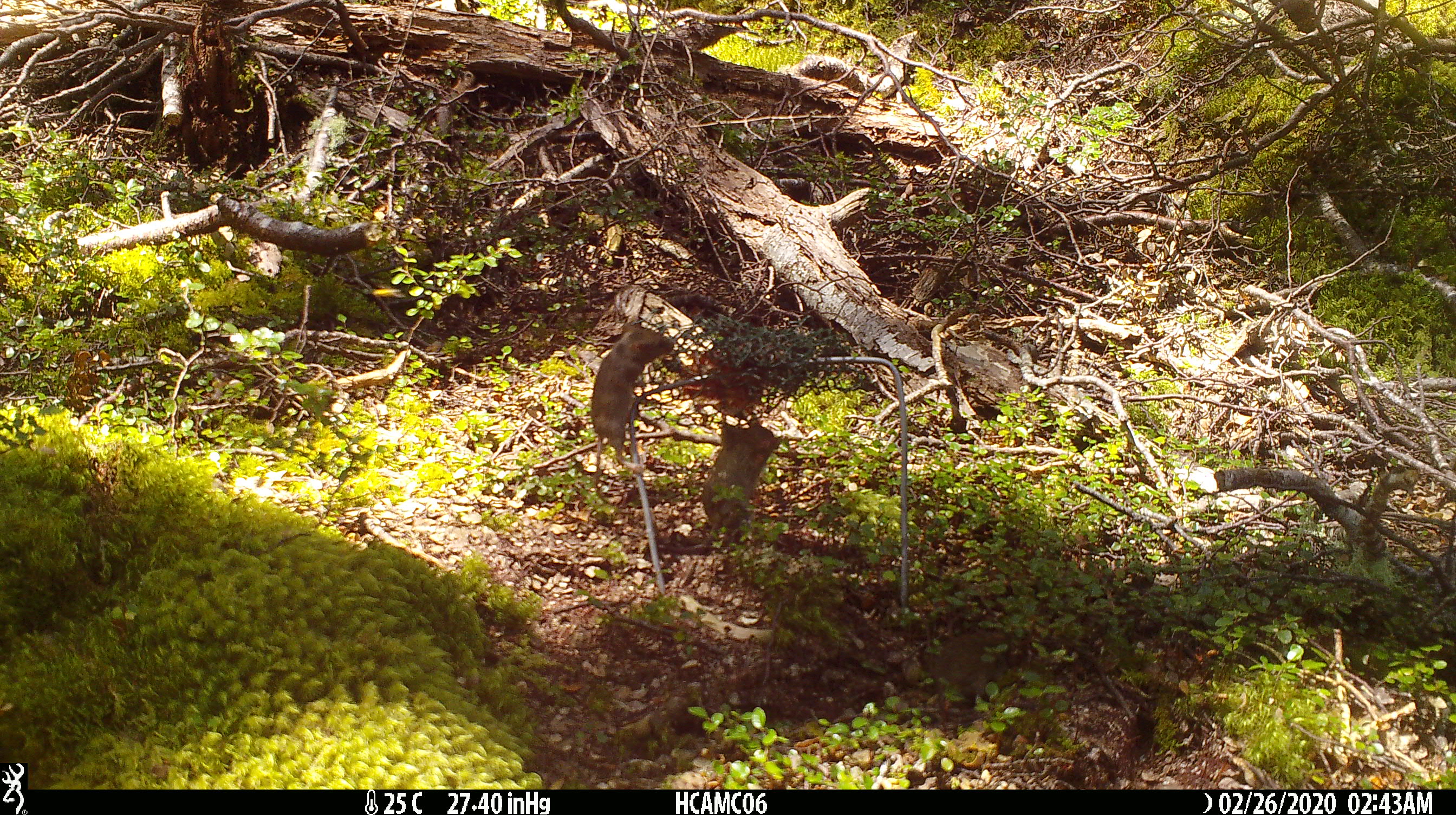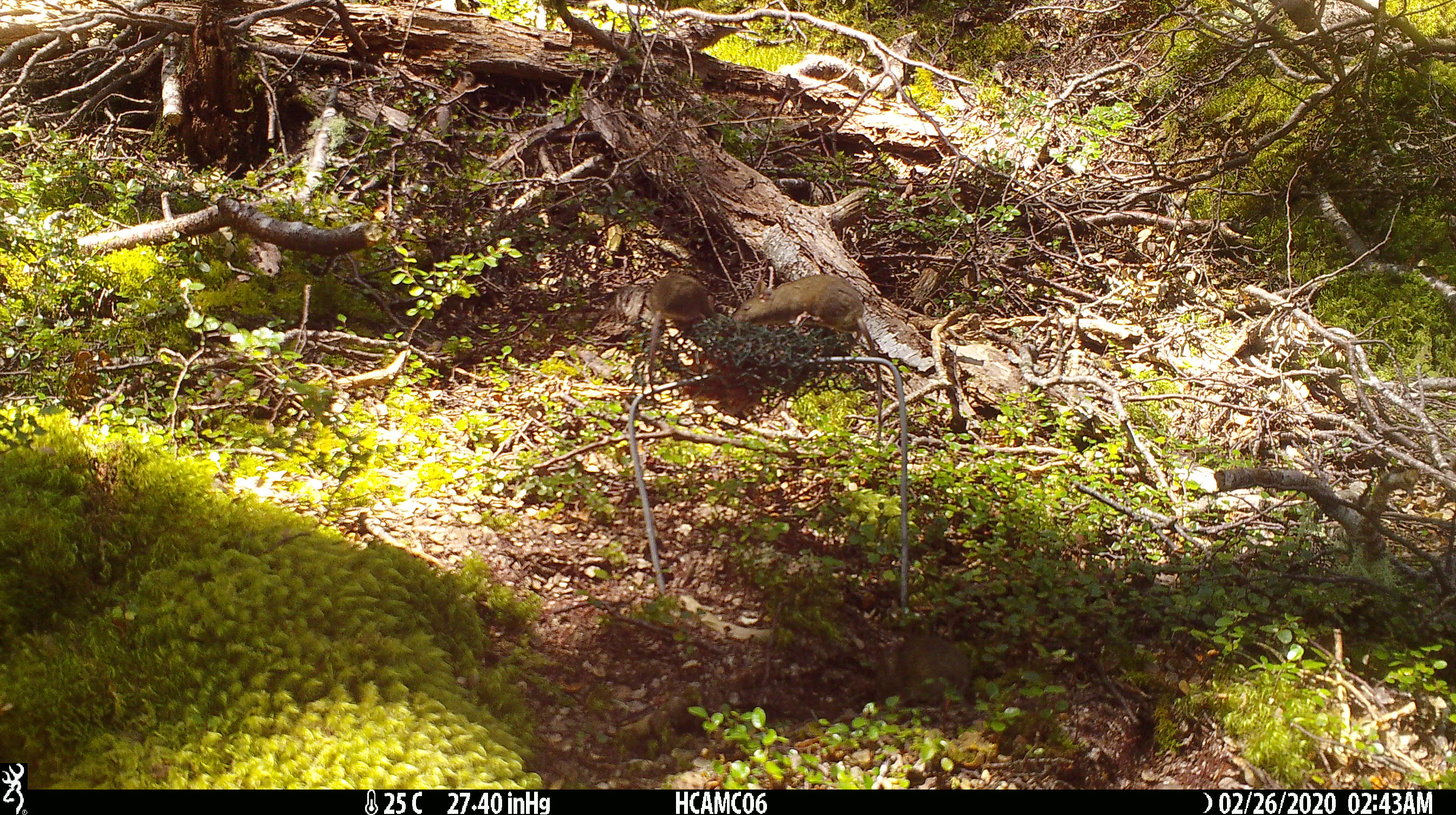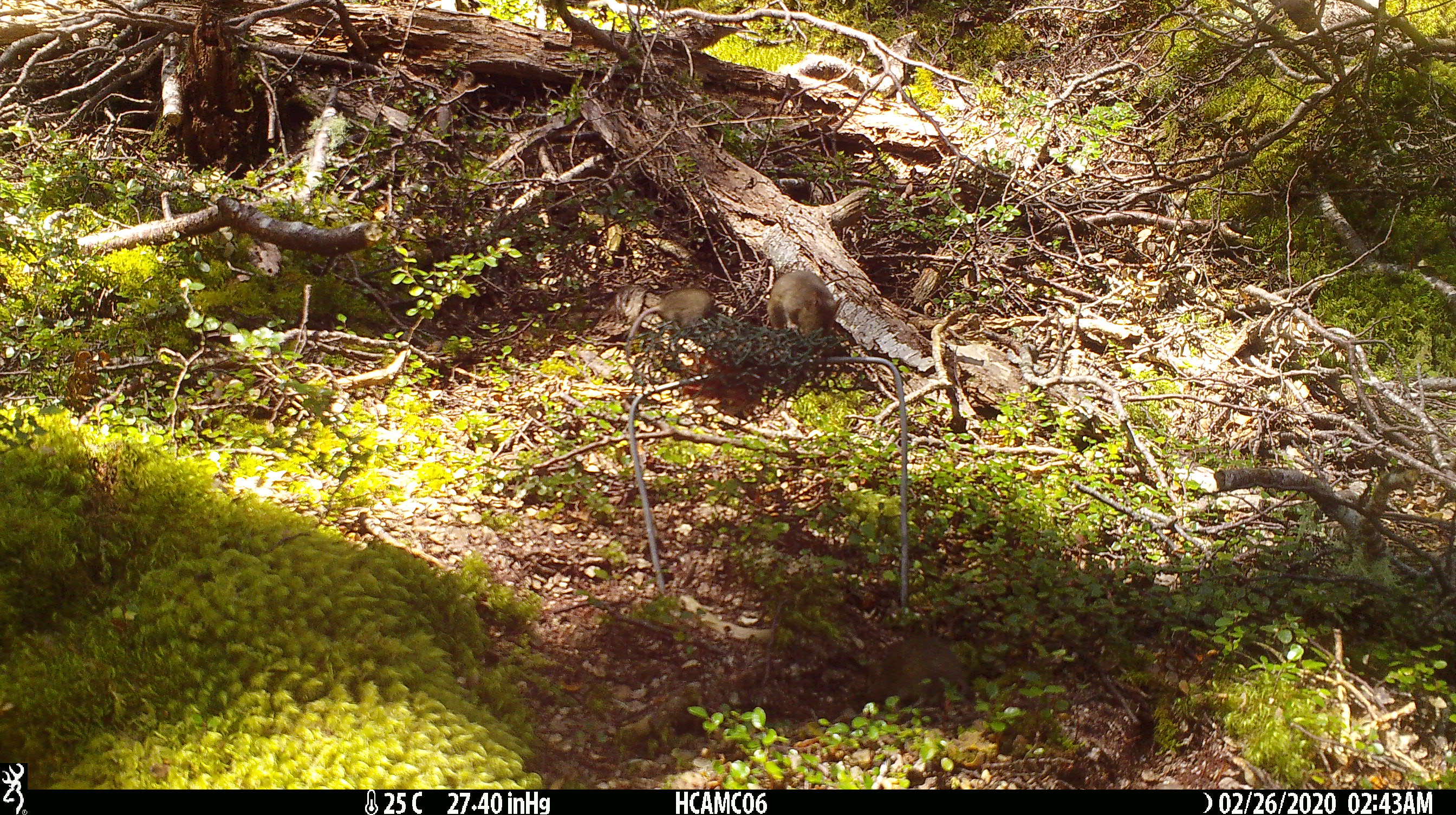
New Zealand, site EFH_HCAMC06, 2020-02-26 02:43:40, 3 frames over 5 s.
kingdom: Animalia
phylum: Chordata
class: Mammalia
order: Rodentia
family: Muridae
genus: Mus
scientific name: Mus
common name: mouse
Mouse (Mus).